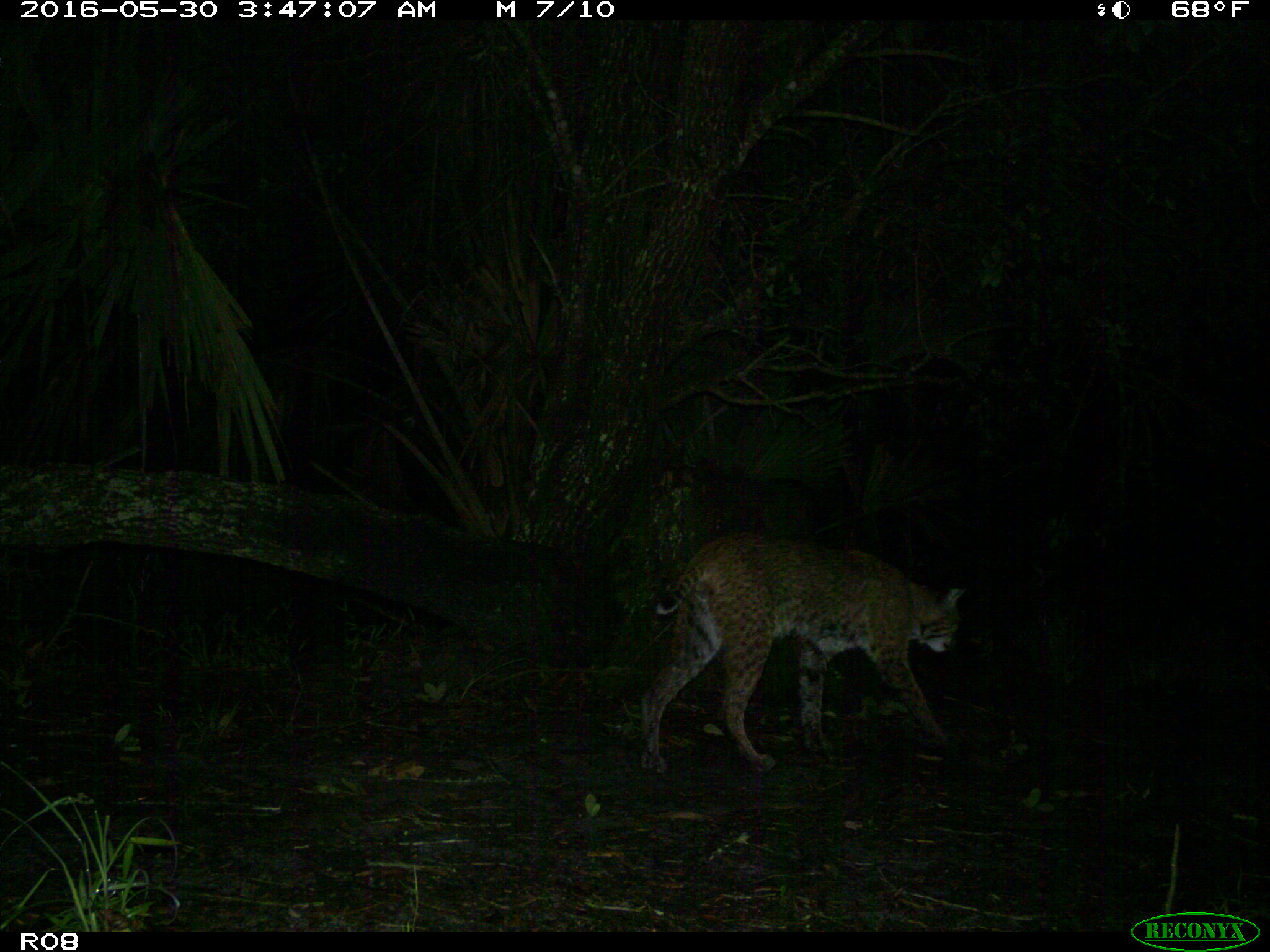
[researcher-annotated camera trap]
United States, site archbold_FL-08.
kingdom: Animalia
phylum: Chordata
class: Mammalia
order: Carnivora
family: Felidae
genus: Lynx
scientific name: Lynx rufus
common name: bobcat